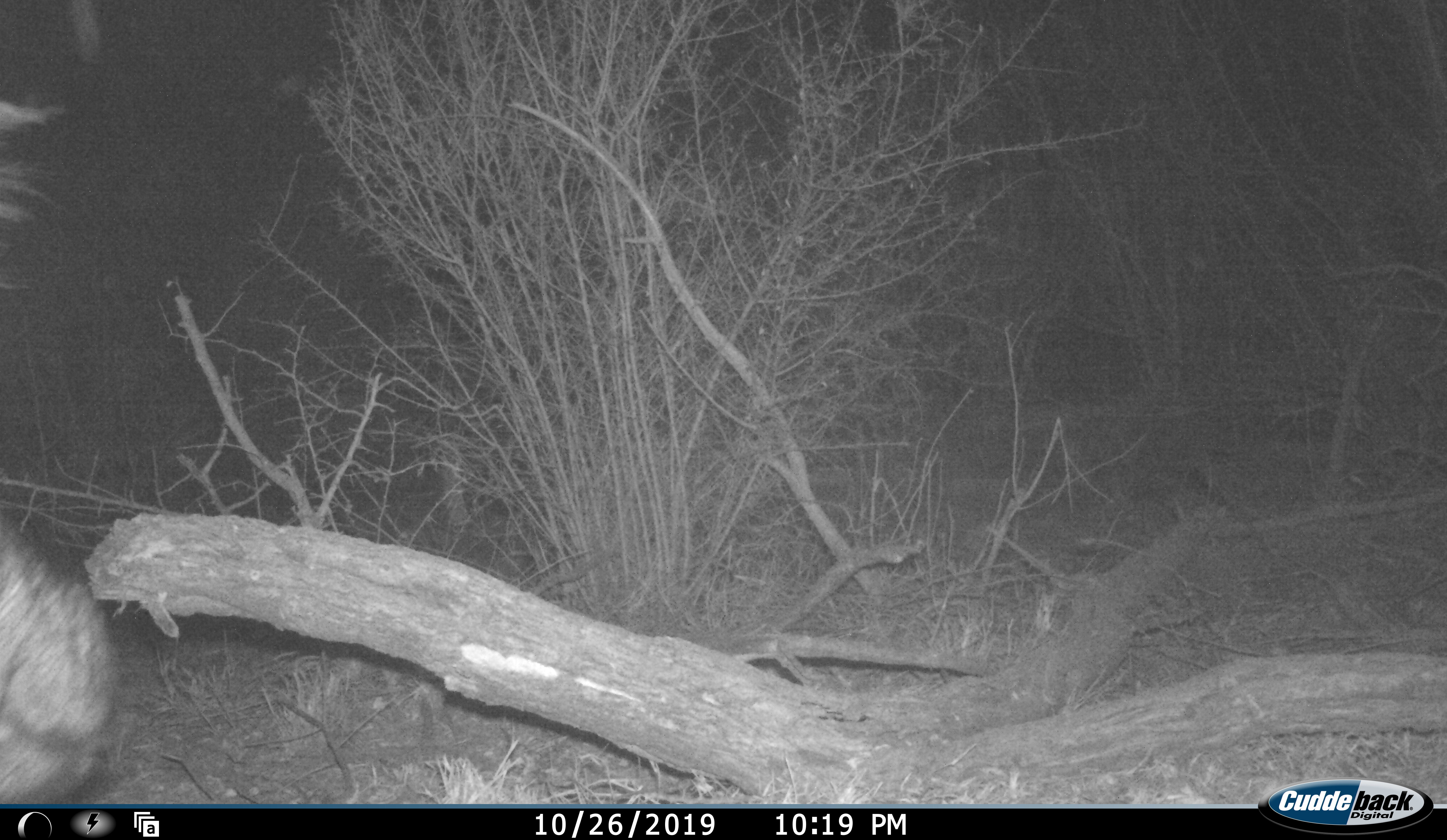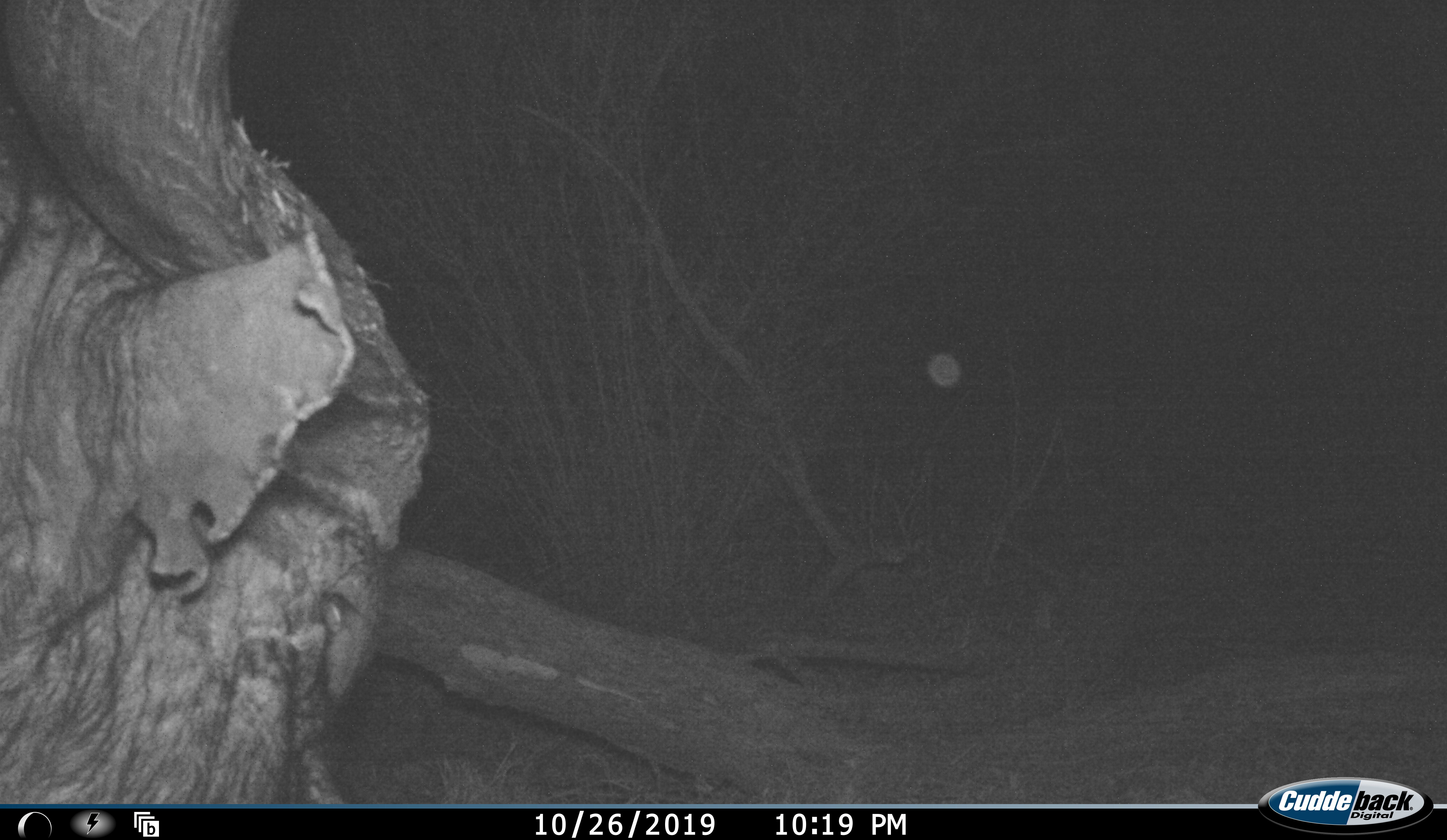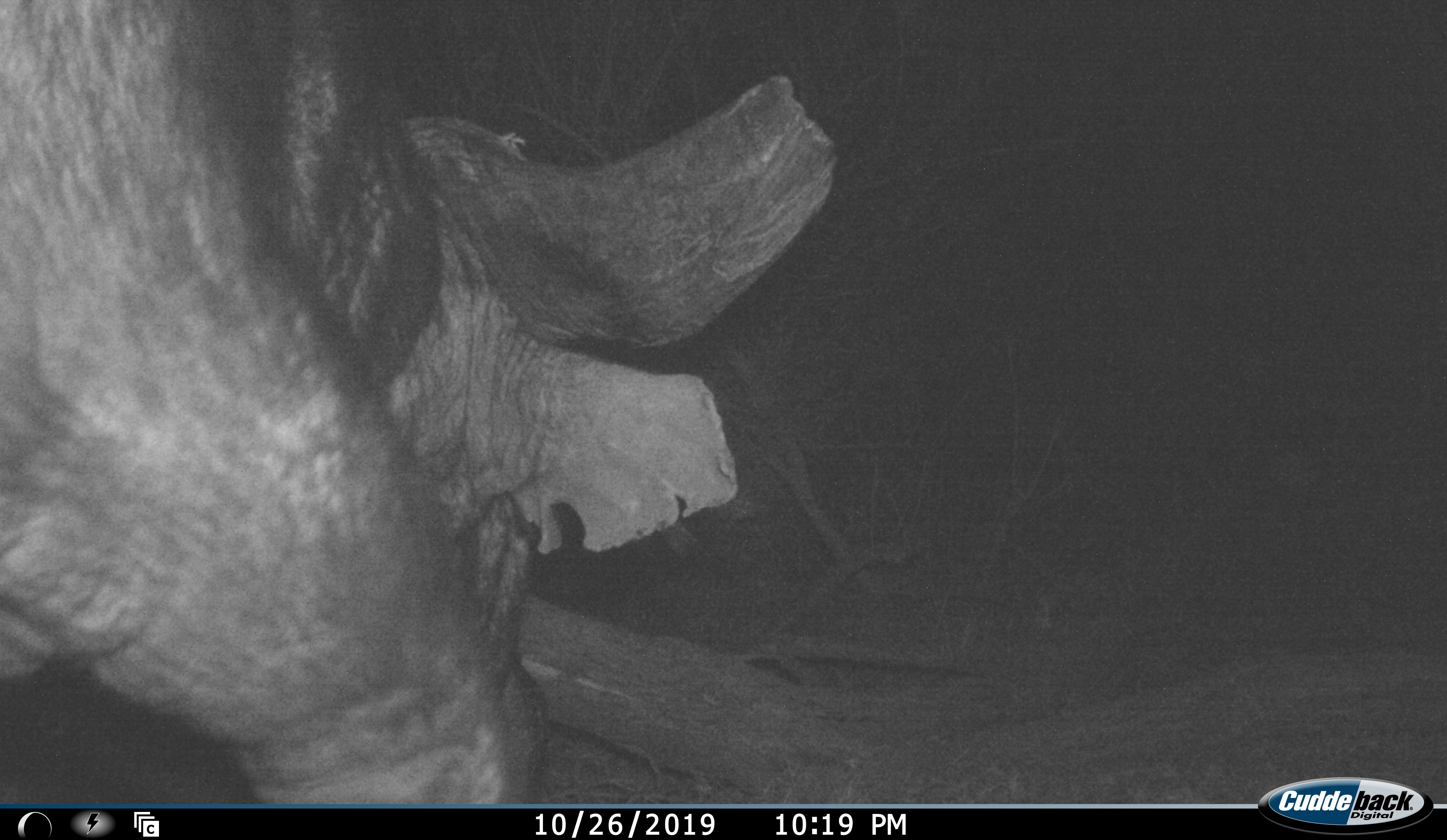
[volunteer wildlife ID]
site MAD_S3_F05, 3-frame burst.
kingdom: Animalia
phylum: Chordata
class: Mammalia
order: Artiodactyla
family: Bovidae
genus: Syncerus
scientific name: Syncerus caffer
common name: african buffalo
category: buffalo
Buffalo (african buffalo) (Syncerus caffer), count 1. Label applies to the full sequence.